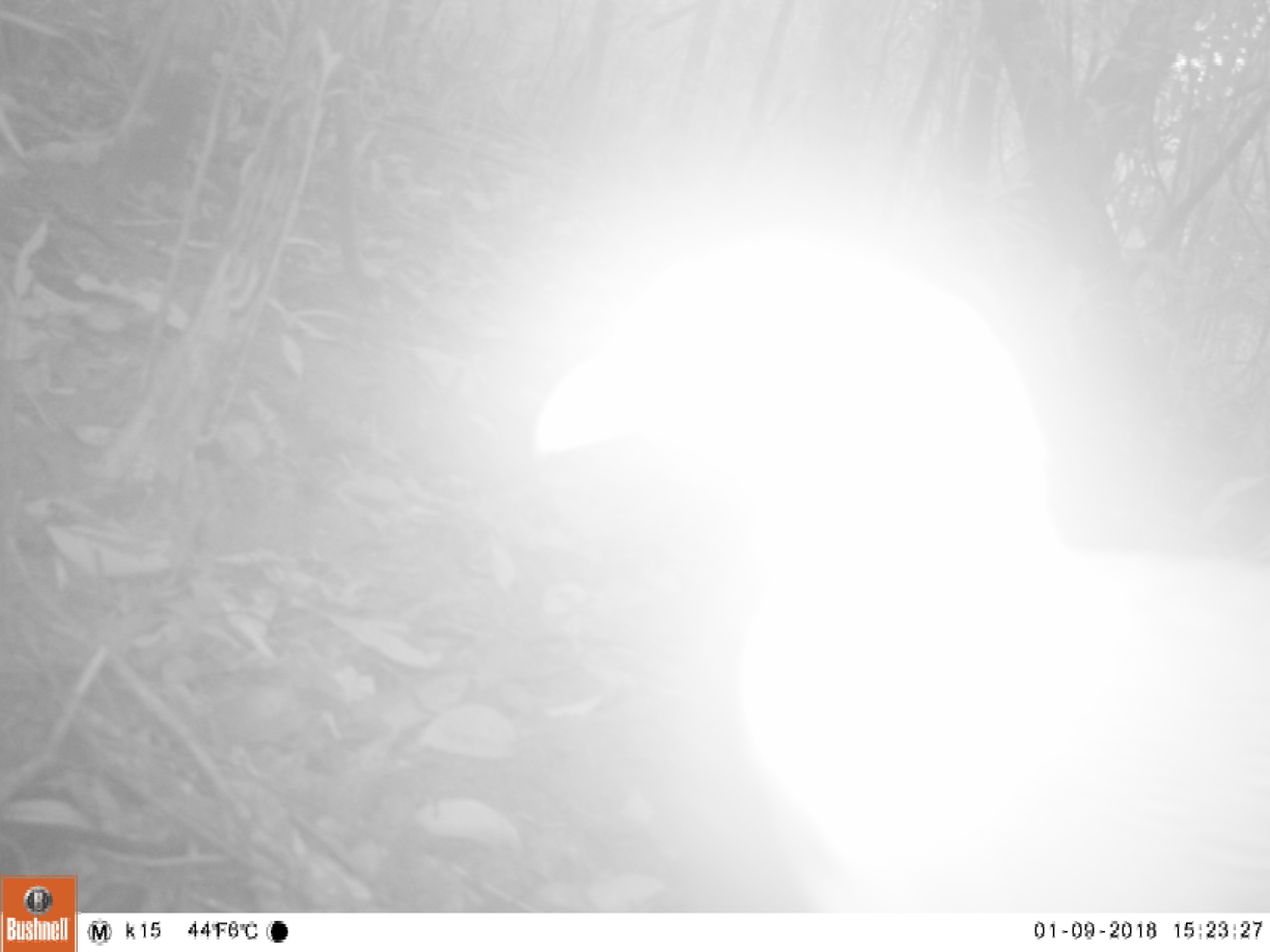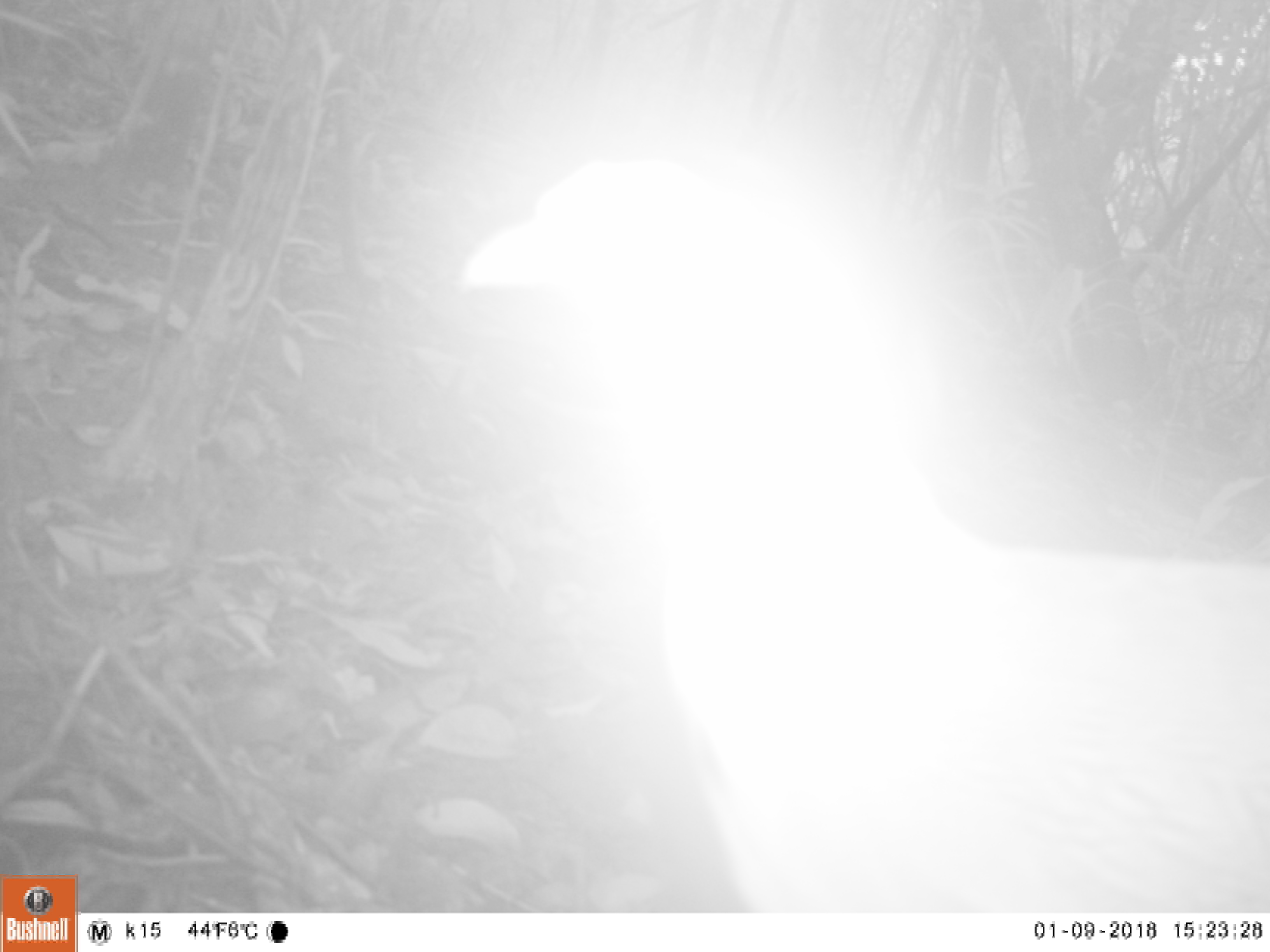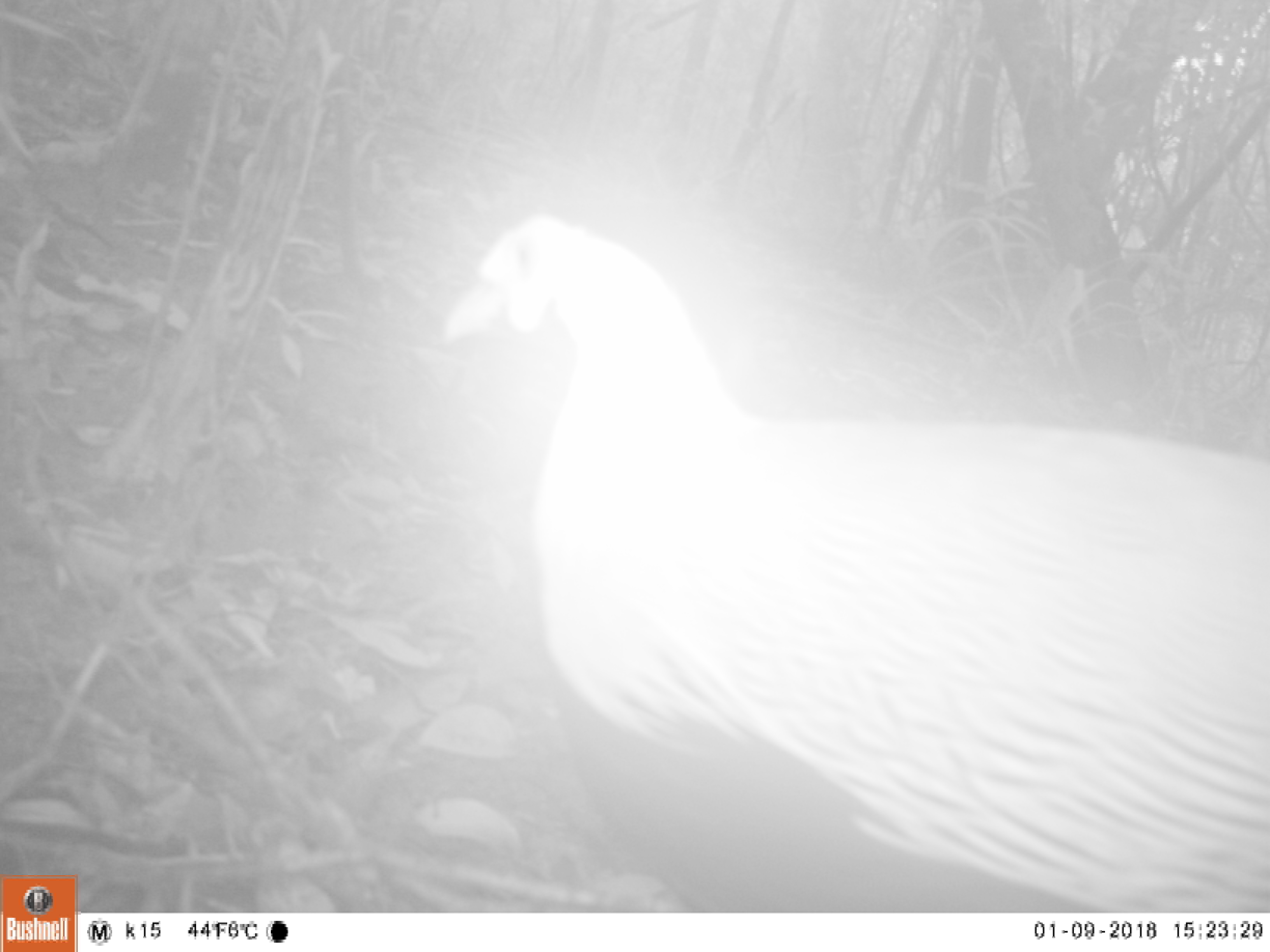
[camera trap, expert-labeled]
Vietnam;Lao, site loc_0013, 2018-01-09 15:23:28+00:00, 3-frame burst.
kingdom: Animalia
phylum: Chordata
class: Aves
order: Galliformes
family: Phasianidae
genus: Lophura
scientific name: Lophura nycthemera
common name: silver pheasant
Silver pheasant (Lophura nycthemera). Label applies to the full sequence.